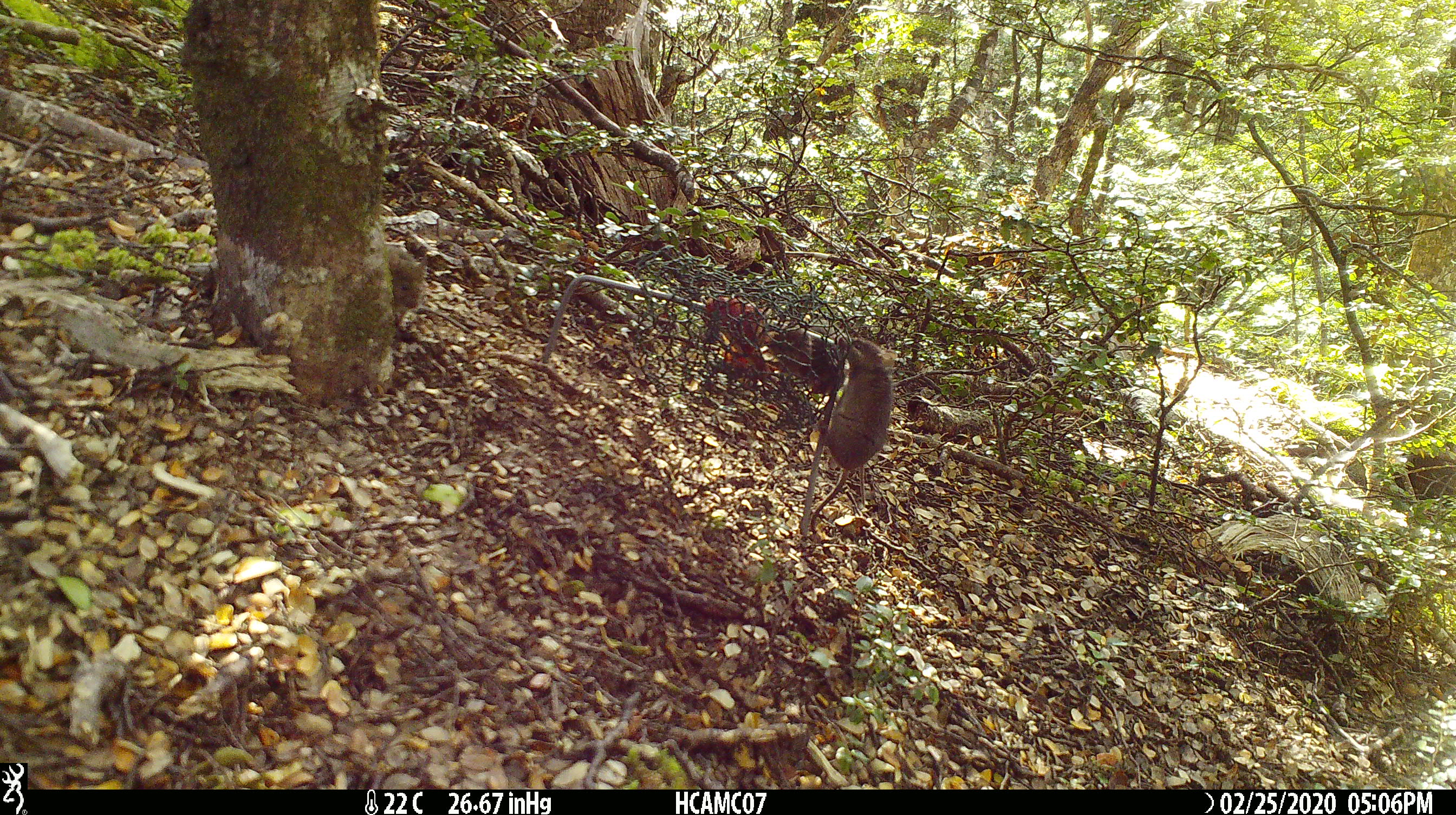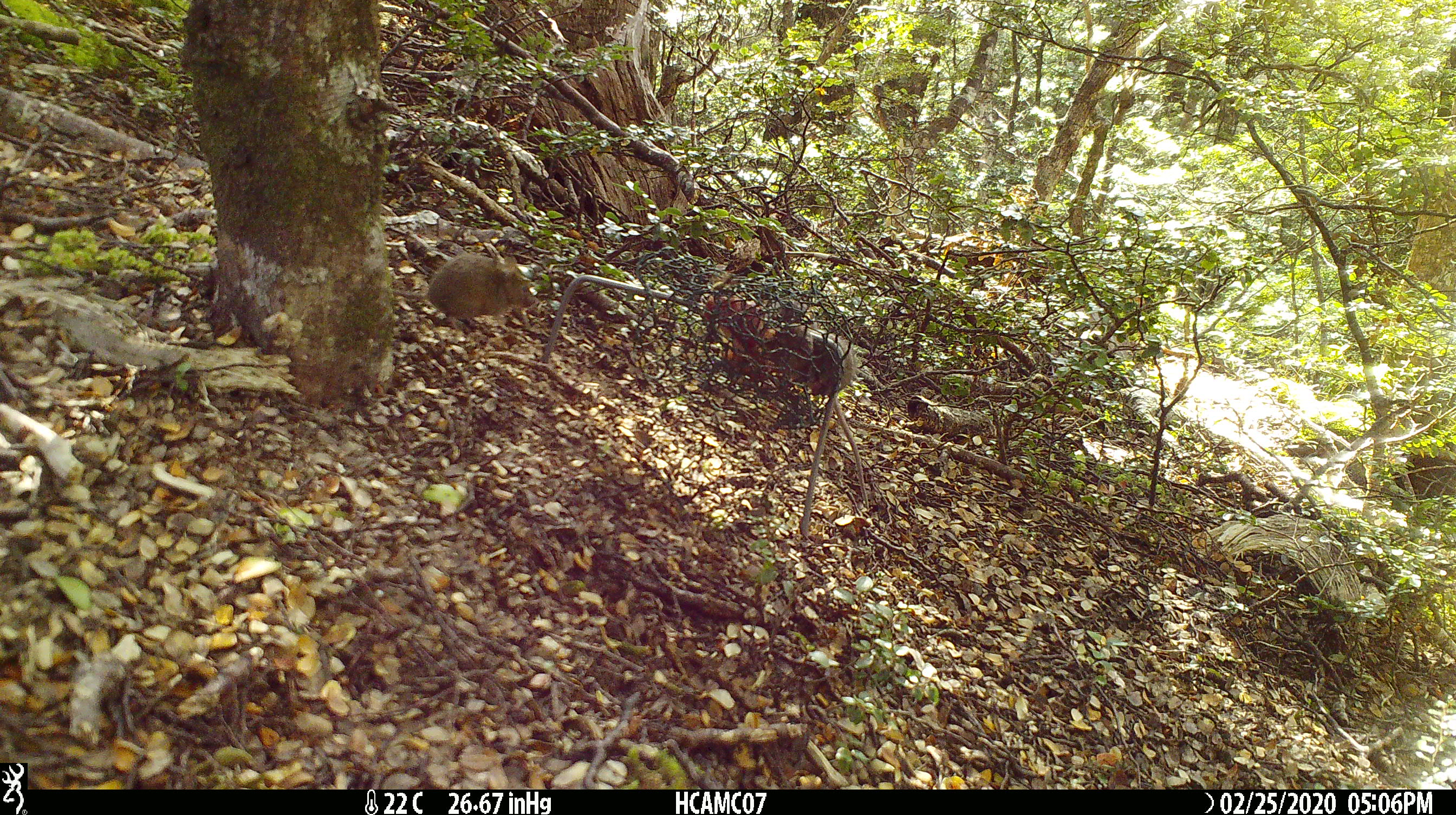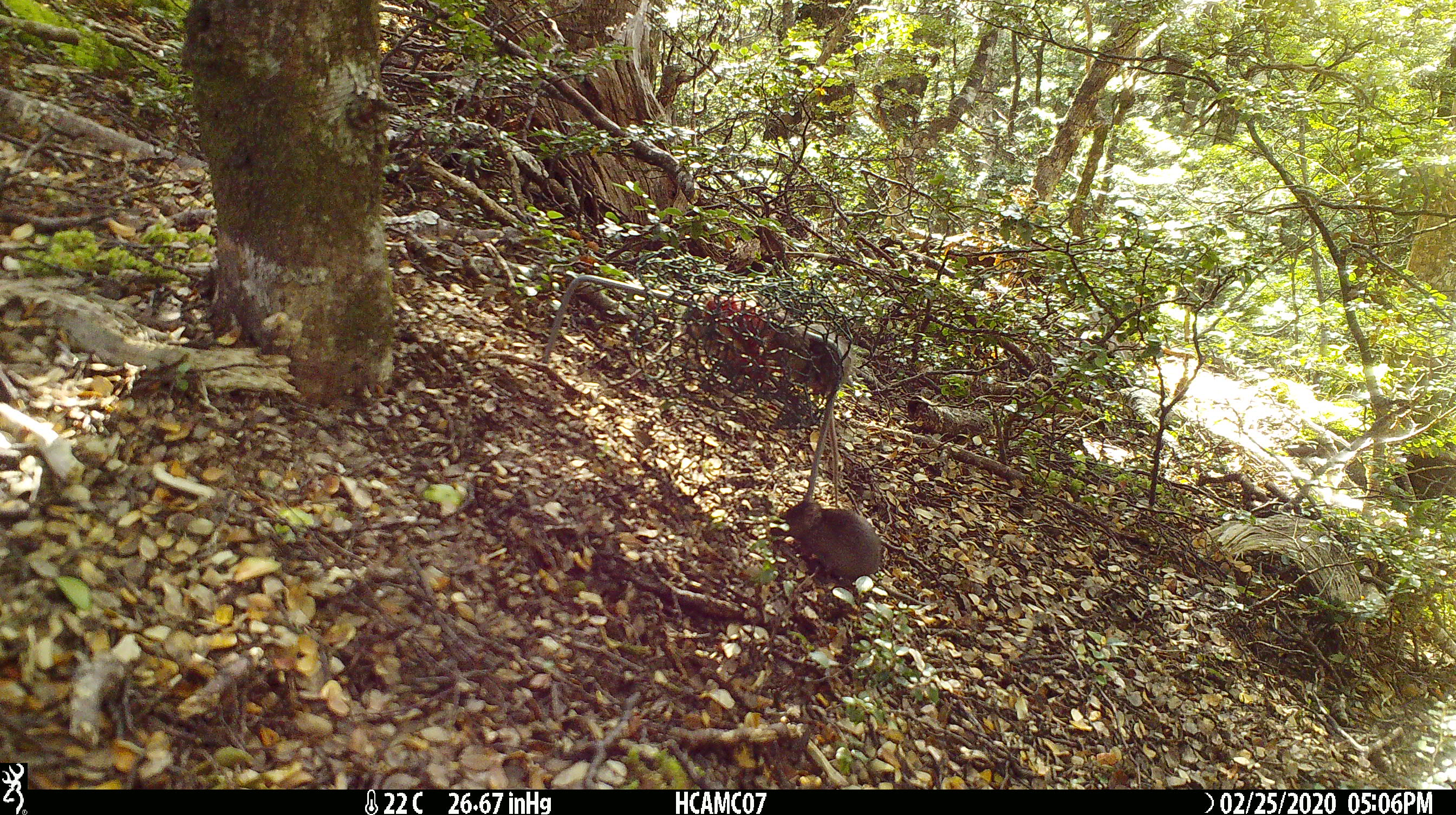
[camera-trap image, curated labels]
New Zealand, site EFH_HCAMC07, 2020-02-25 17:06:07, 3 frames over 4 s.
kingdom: Animalia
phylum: Chordata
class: Mammalia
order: Rodentia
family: Muridae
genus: Mus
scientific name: Mus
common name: mouse